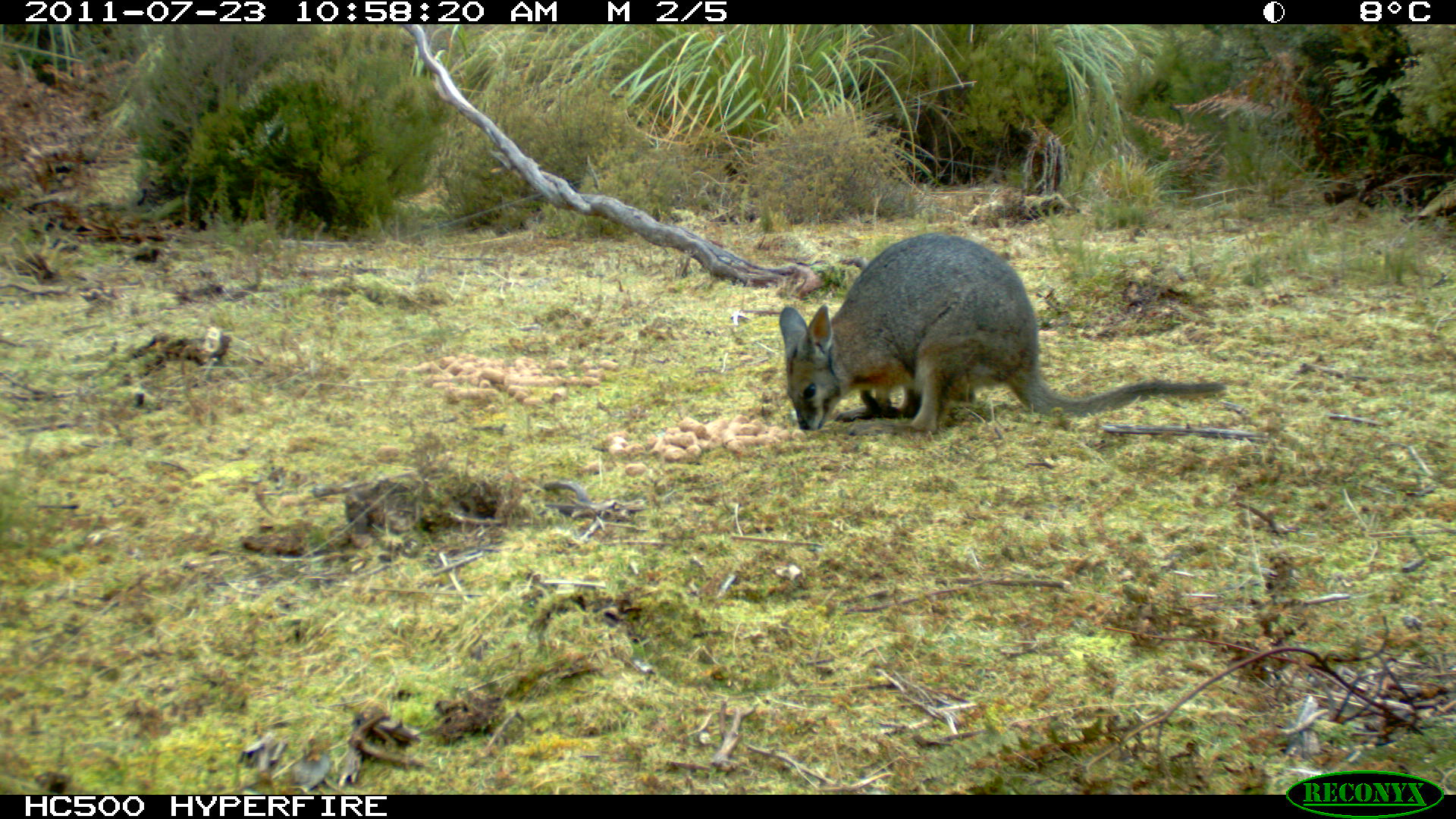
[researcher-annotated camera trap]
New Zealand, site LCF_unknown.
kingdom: Animalia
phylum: Chordata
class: Mammalia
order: Diprotodontia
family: Macropodidae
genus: Notamacropus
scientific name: Notamacropus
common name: wallaby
Wallaby (Notamacropus).